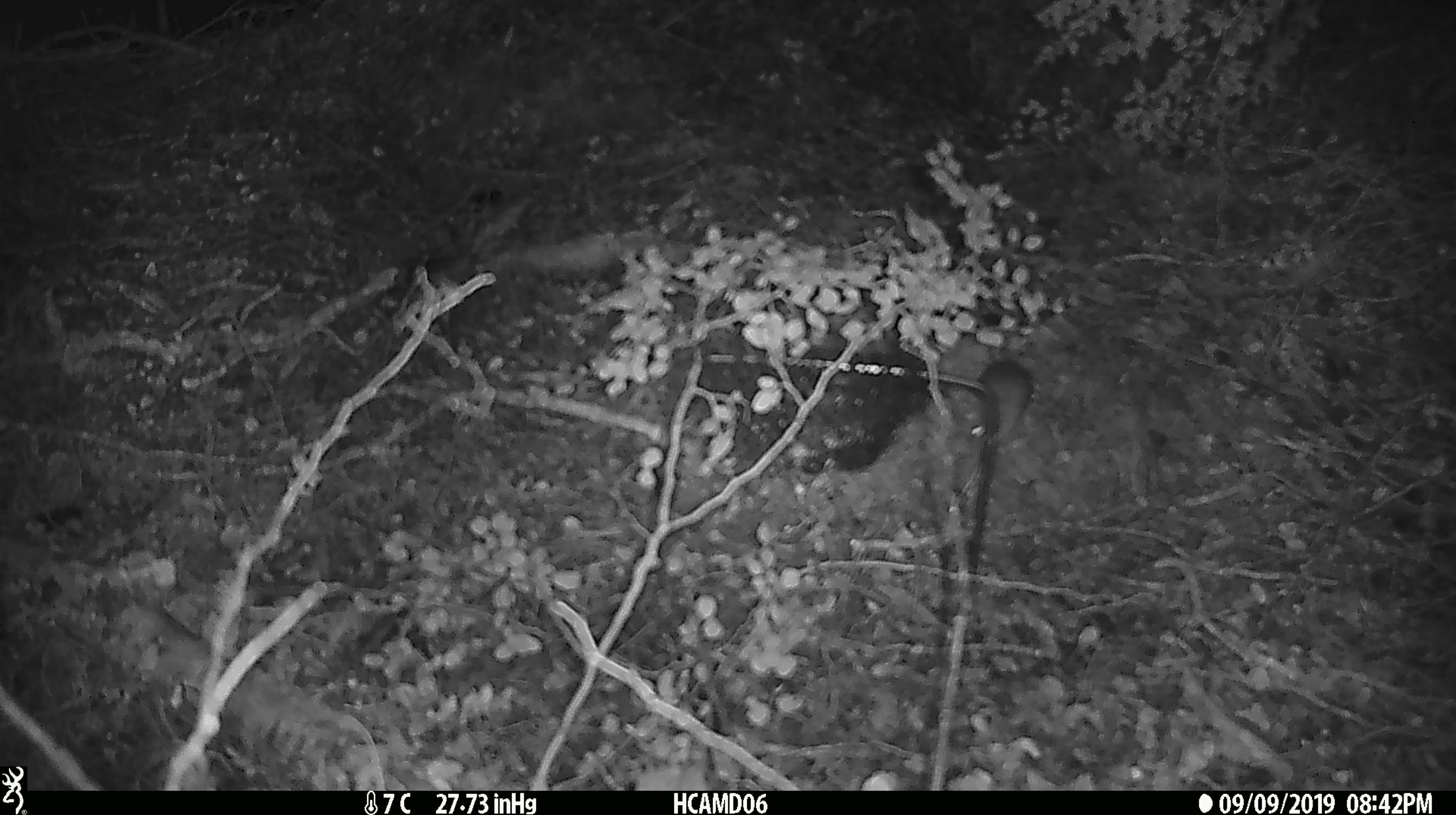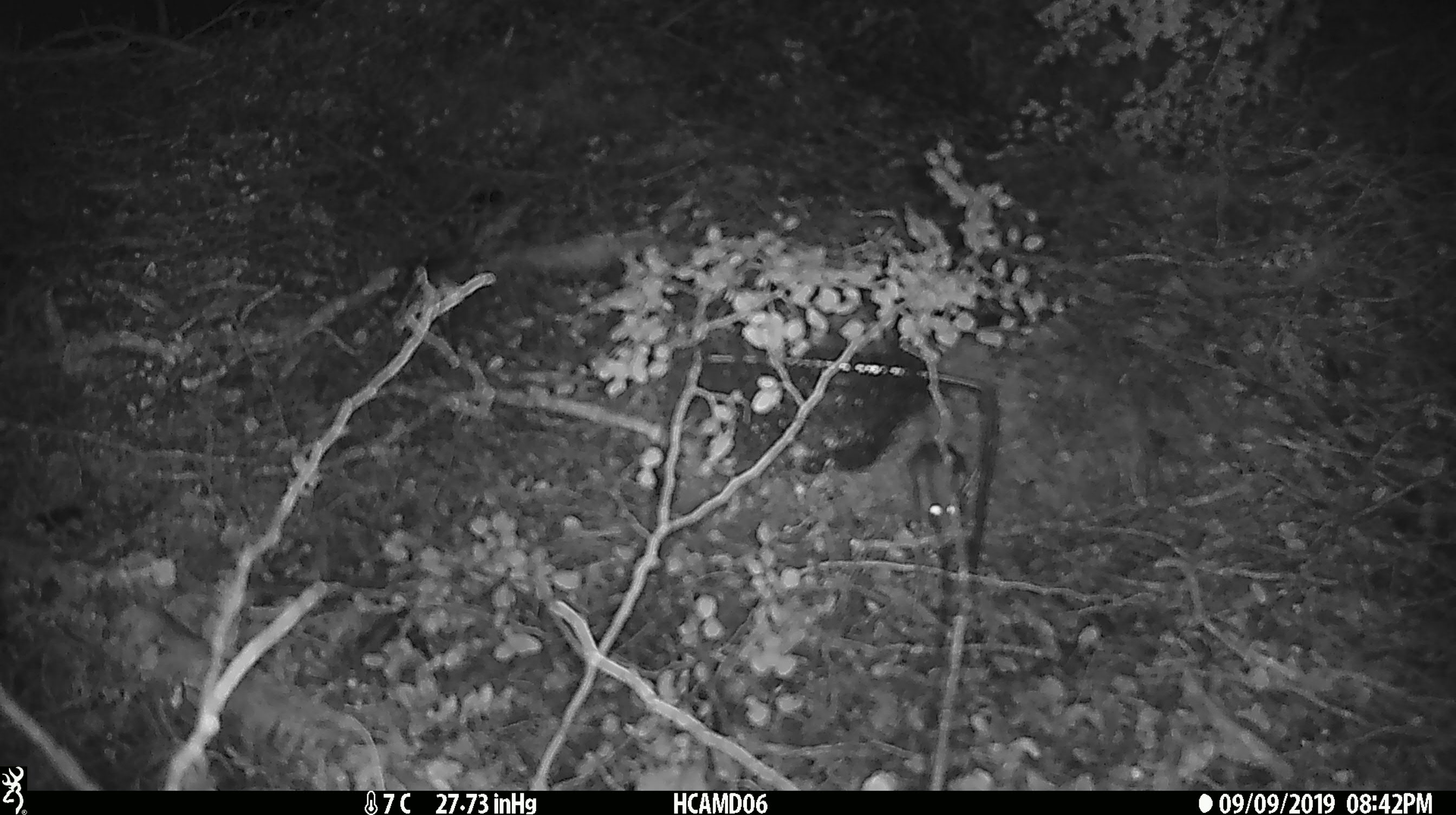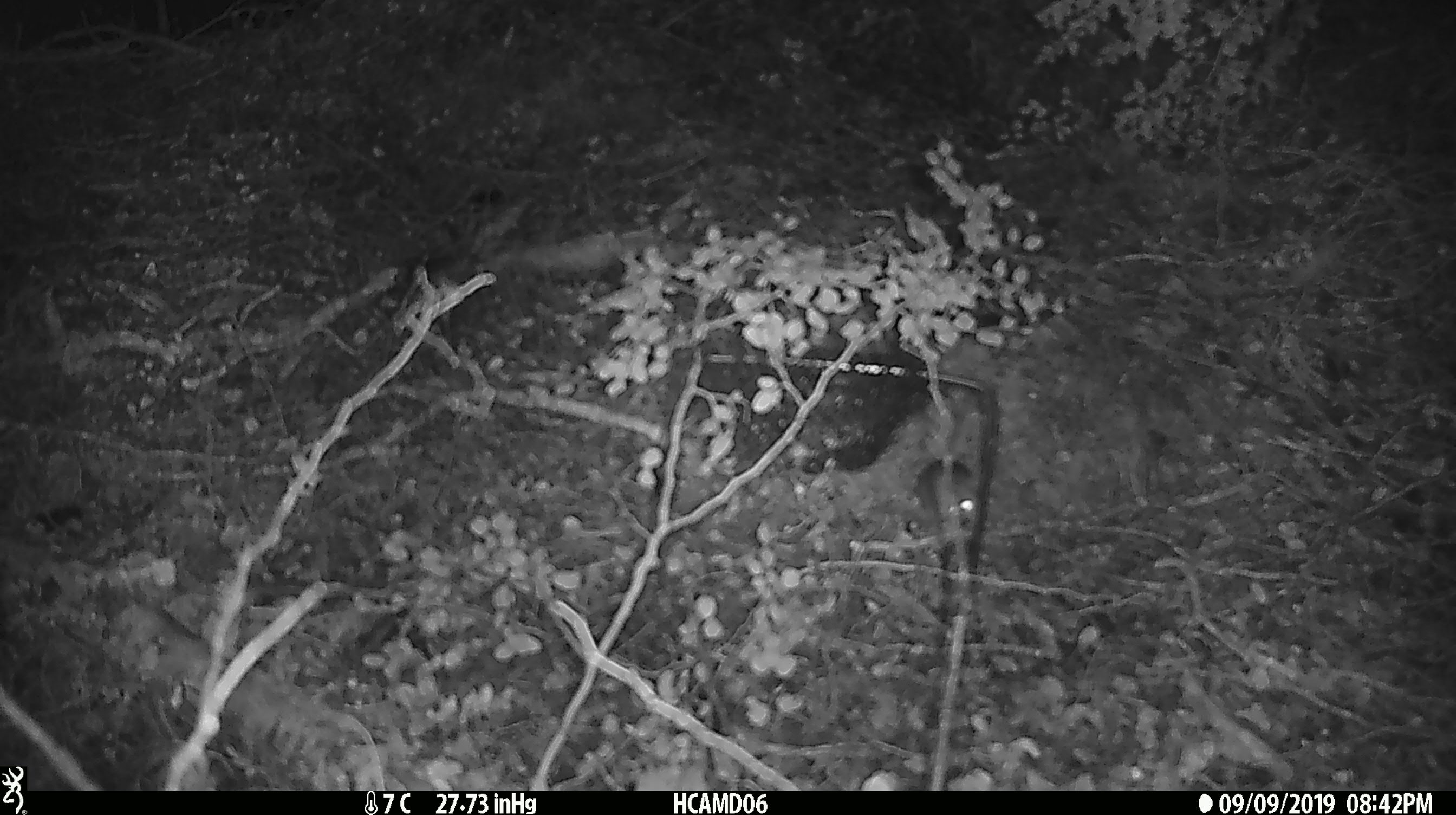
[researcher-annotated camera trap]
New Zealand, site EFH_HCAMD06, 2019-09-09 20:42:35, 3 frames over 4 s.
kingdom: Animalia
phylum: Chordata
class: Mammalia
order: Rodentia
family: Muridae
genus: Mus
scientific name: Mus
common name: mouse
Mouse (Mus).